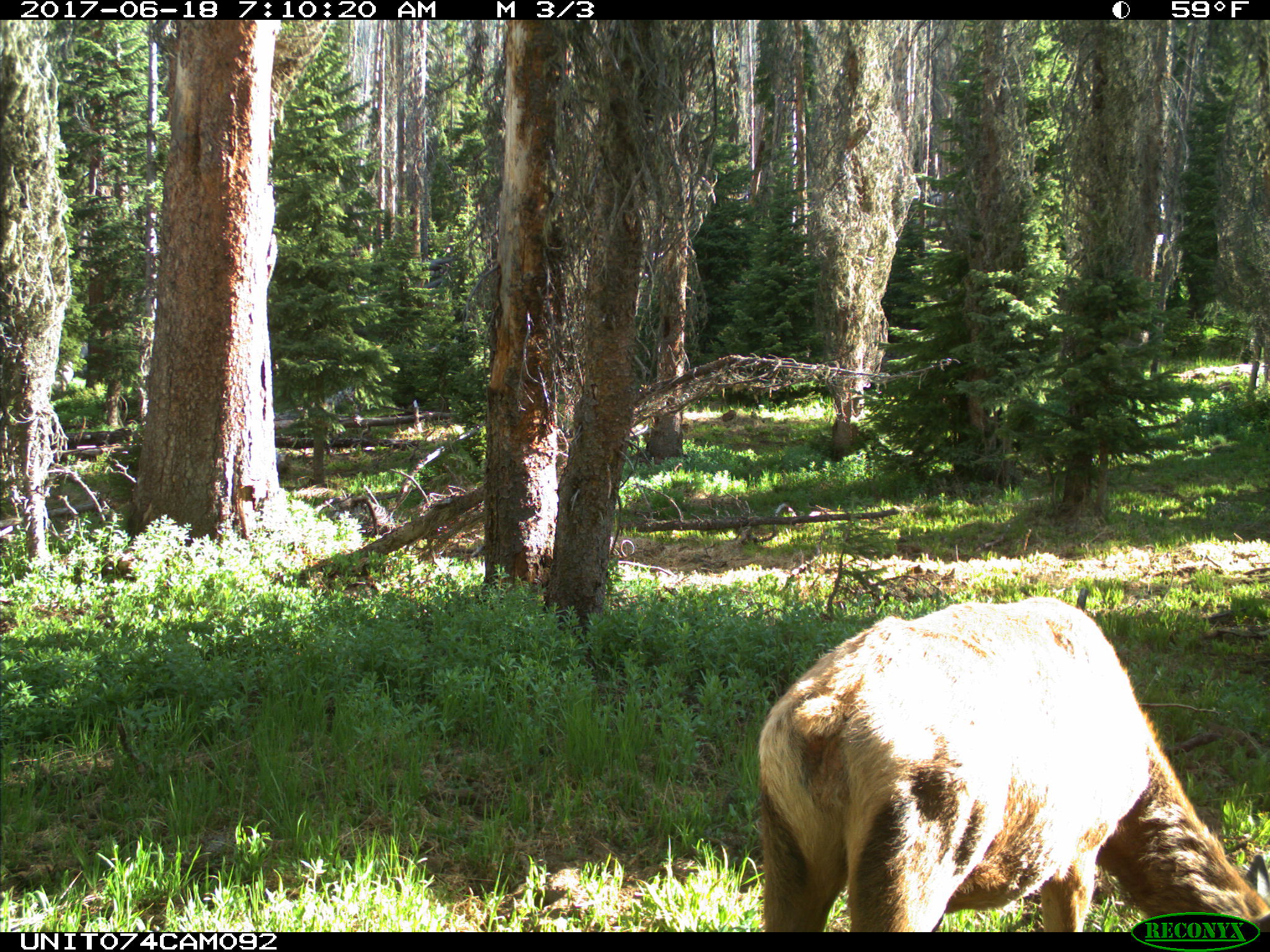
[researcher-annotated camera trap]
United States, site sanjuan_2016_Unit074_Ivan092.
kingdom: Animalia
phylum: Chordata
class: Mammalia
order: Artiodactyla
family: Cervidae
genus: Cervus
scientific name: Cervus elaphus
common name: red deer